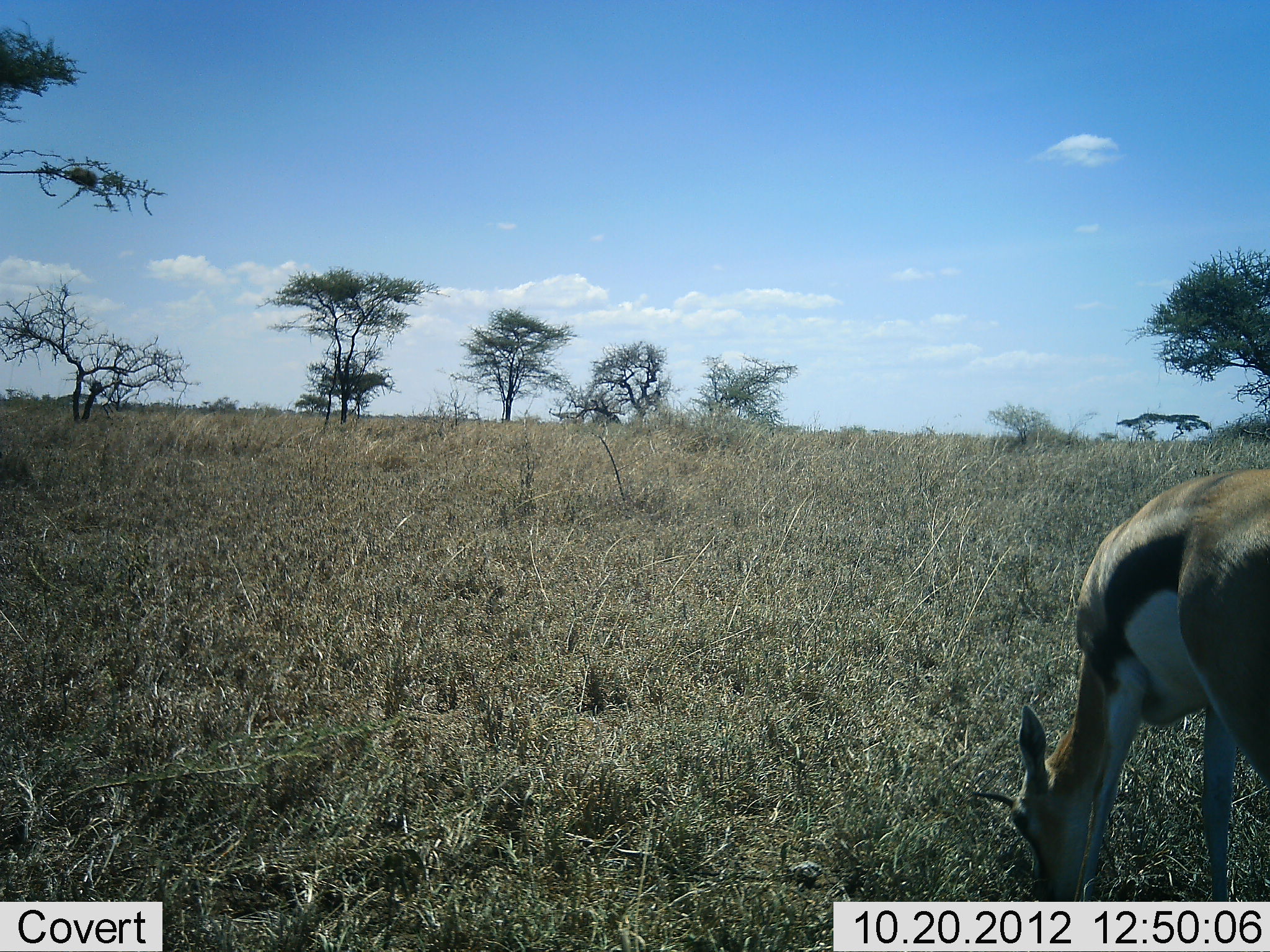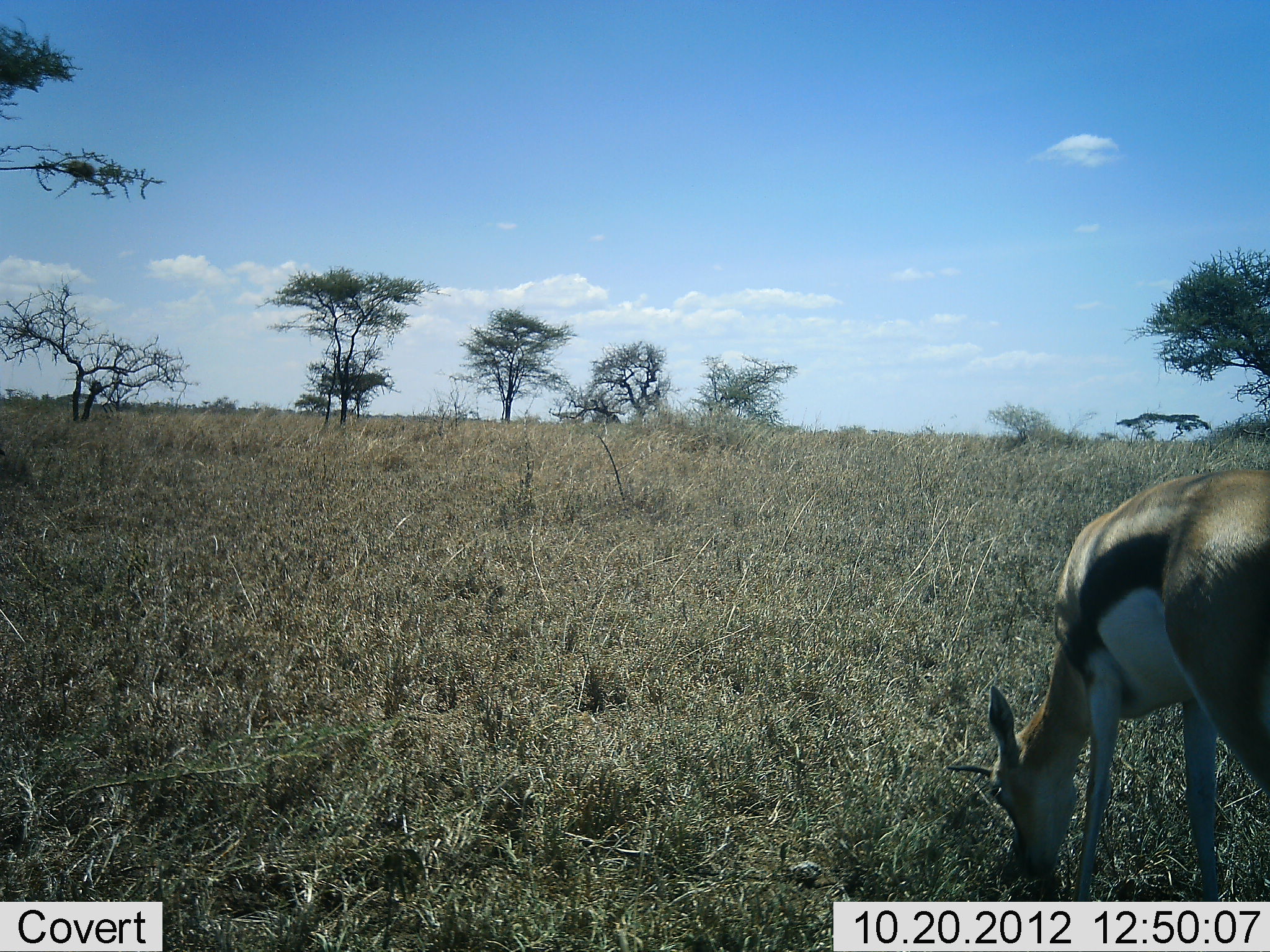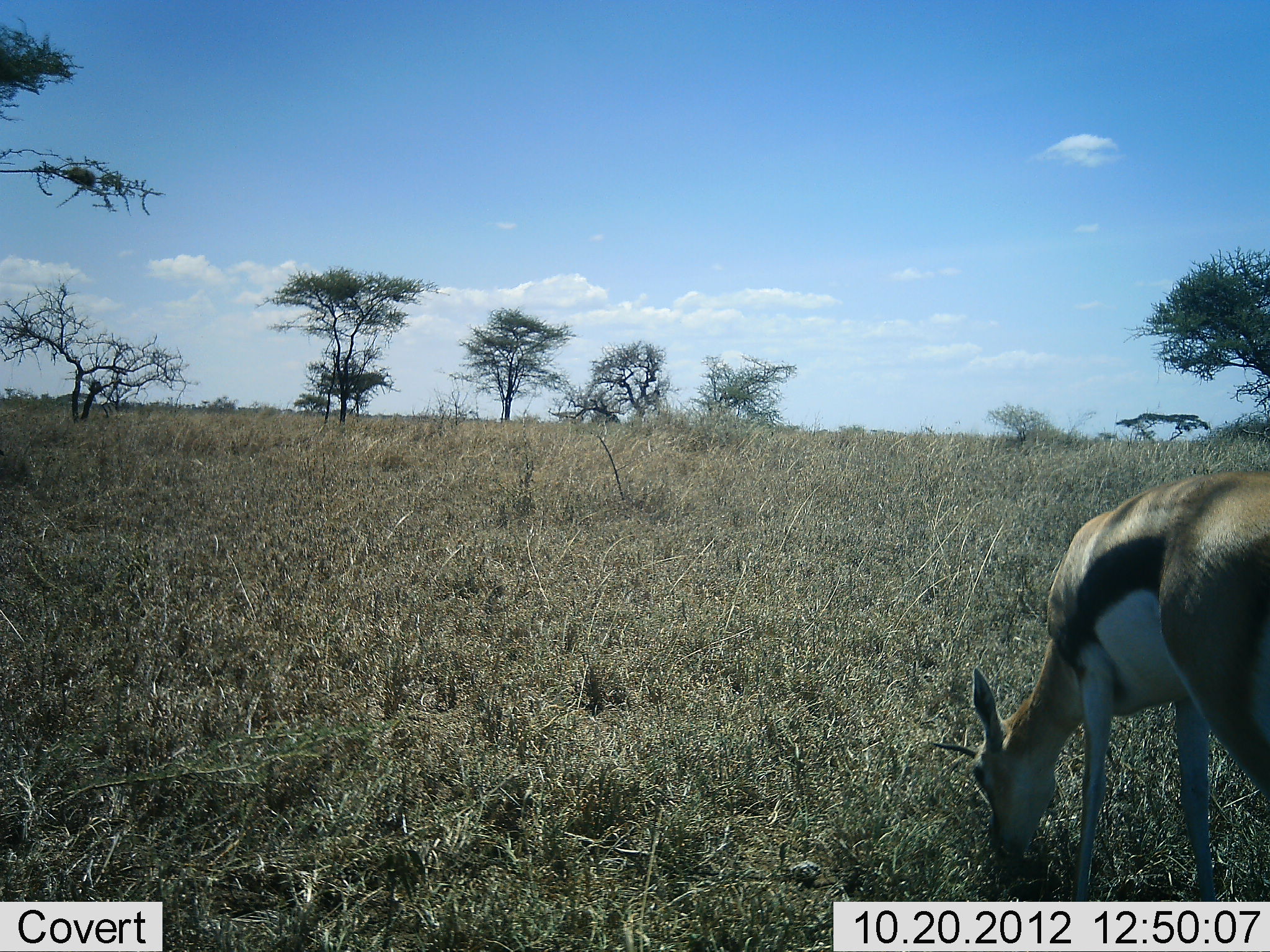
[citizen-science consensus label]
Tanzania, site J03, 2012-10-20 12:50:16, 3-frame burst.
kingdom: Animalia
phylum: Chordata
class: Mammalia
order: Artiodactyla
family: Bovidae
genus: Eudorcas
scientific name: Eudorcas thomsonii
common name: thomson's gazelle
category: gazellethomsons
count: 1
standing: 20%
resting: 0%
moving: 20%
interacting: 0%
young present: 0%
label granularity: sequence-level